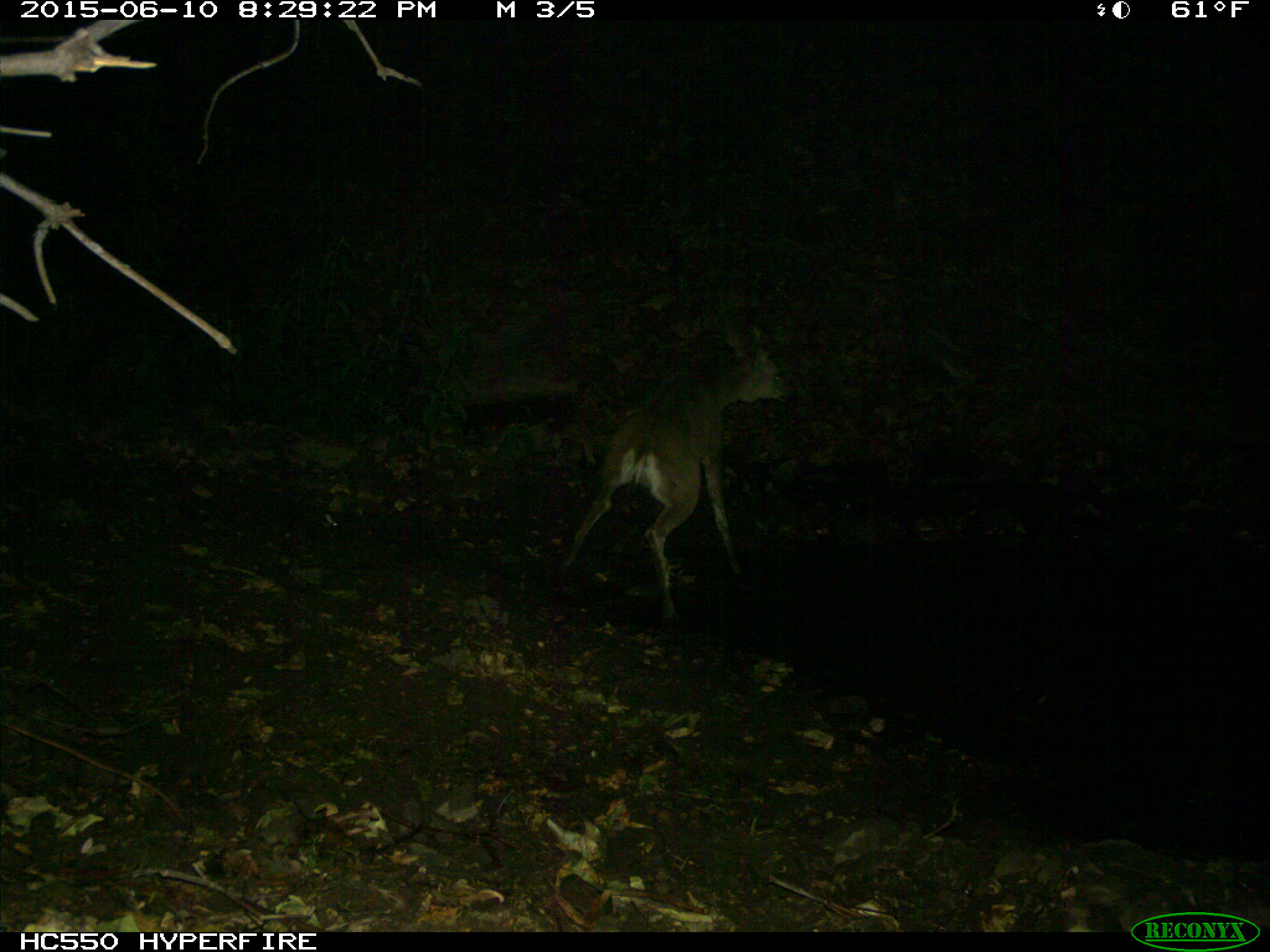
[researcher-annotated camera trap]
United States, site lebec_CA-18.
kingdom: Animalia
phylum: Chordata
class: Mammalia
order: Artiodactyla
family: Cervidae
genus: Odocoileus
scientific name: Odocoileus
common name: deer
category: unidentified deer